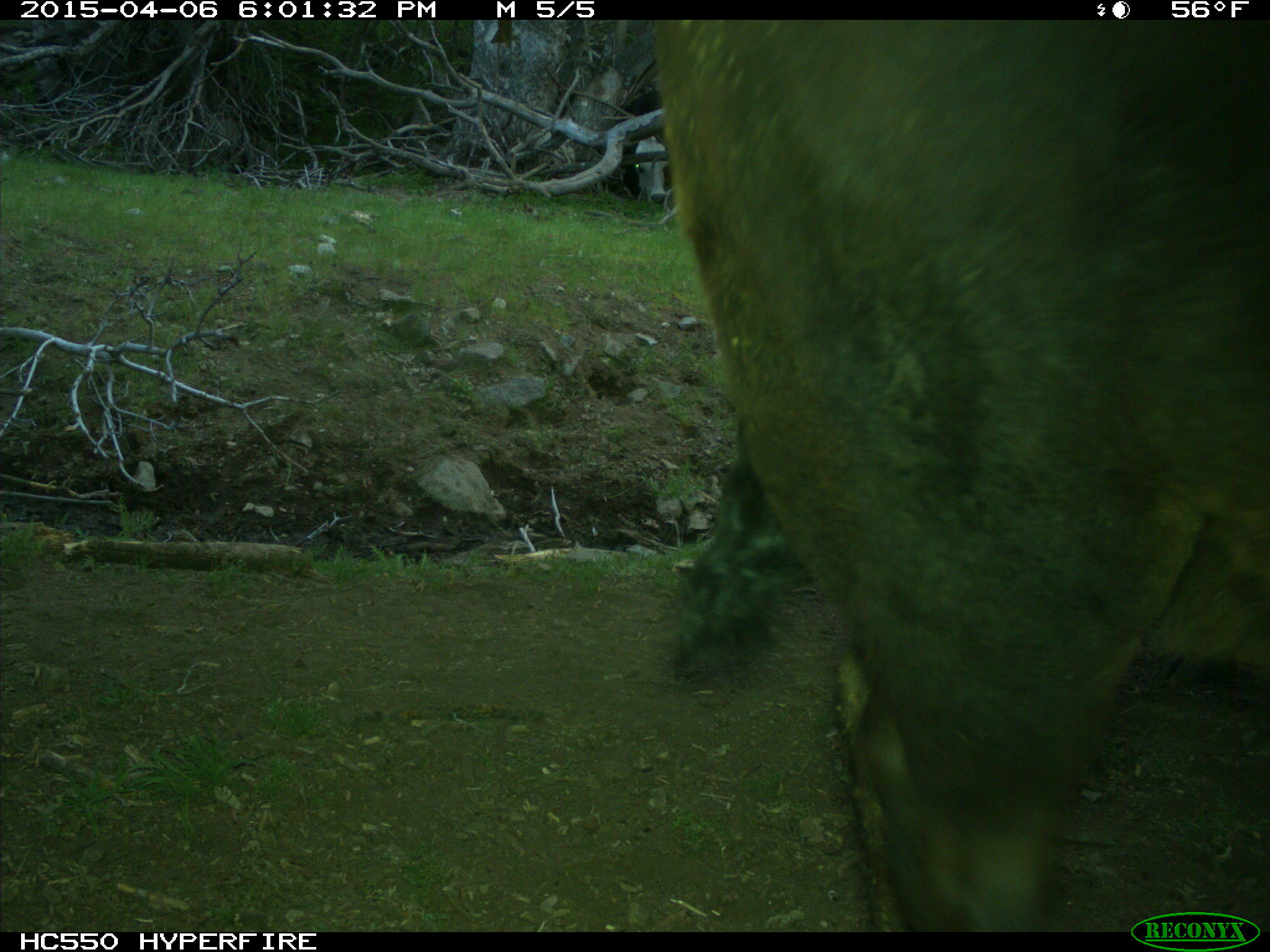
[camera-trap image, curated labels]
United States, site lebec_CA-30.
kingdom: Animalia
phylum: Chordata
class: Mammalia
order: Artiodactyla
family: Bovidae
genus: Bos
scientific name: Bos taurus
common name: domestic cow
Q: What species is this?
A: Bos taurus (domestic cow).